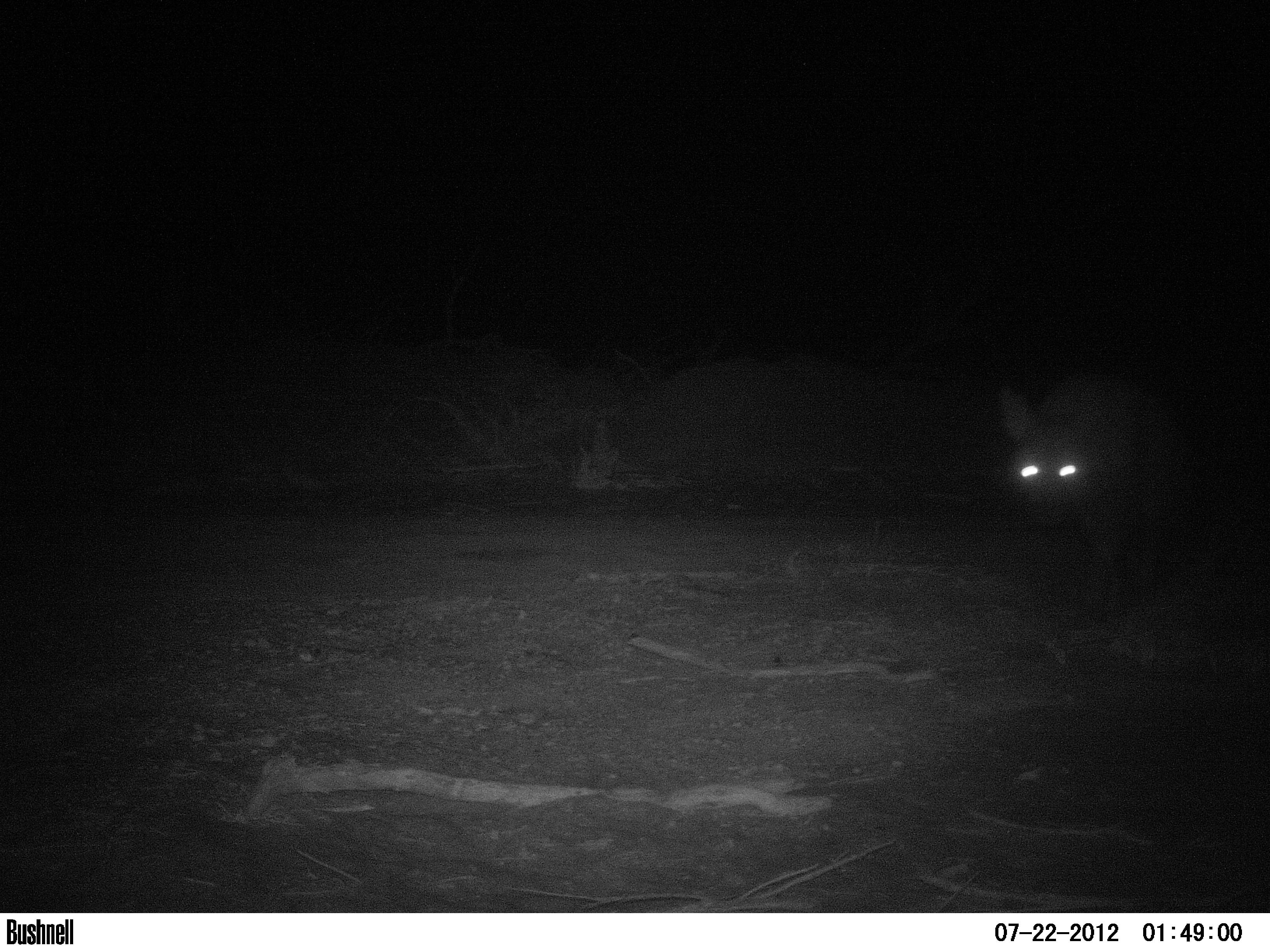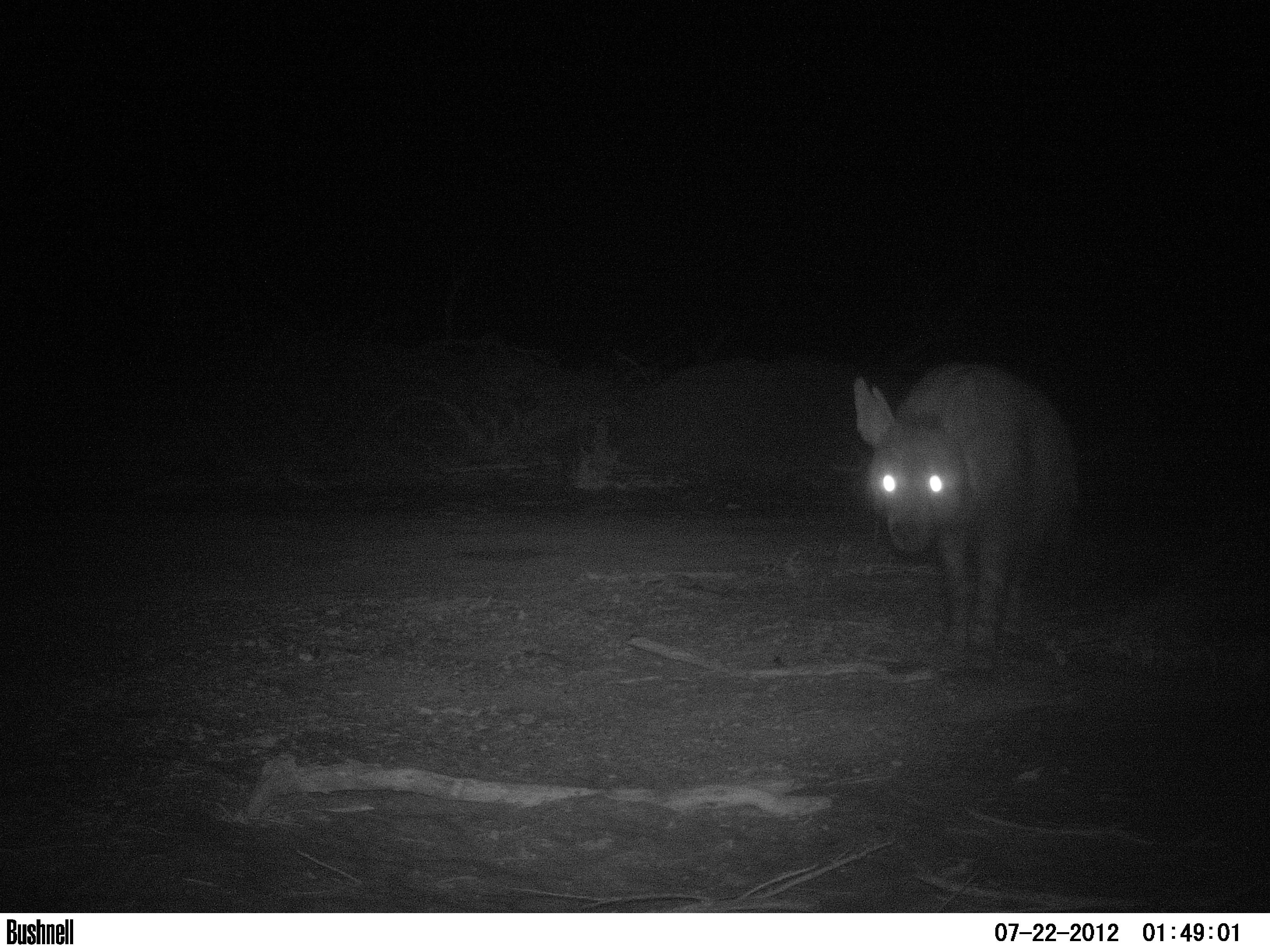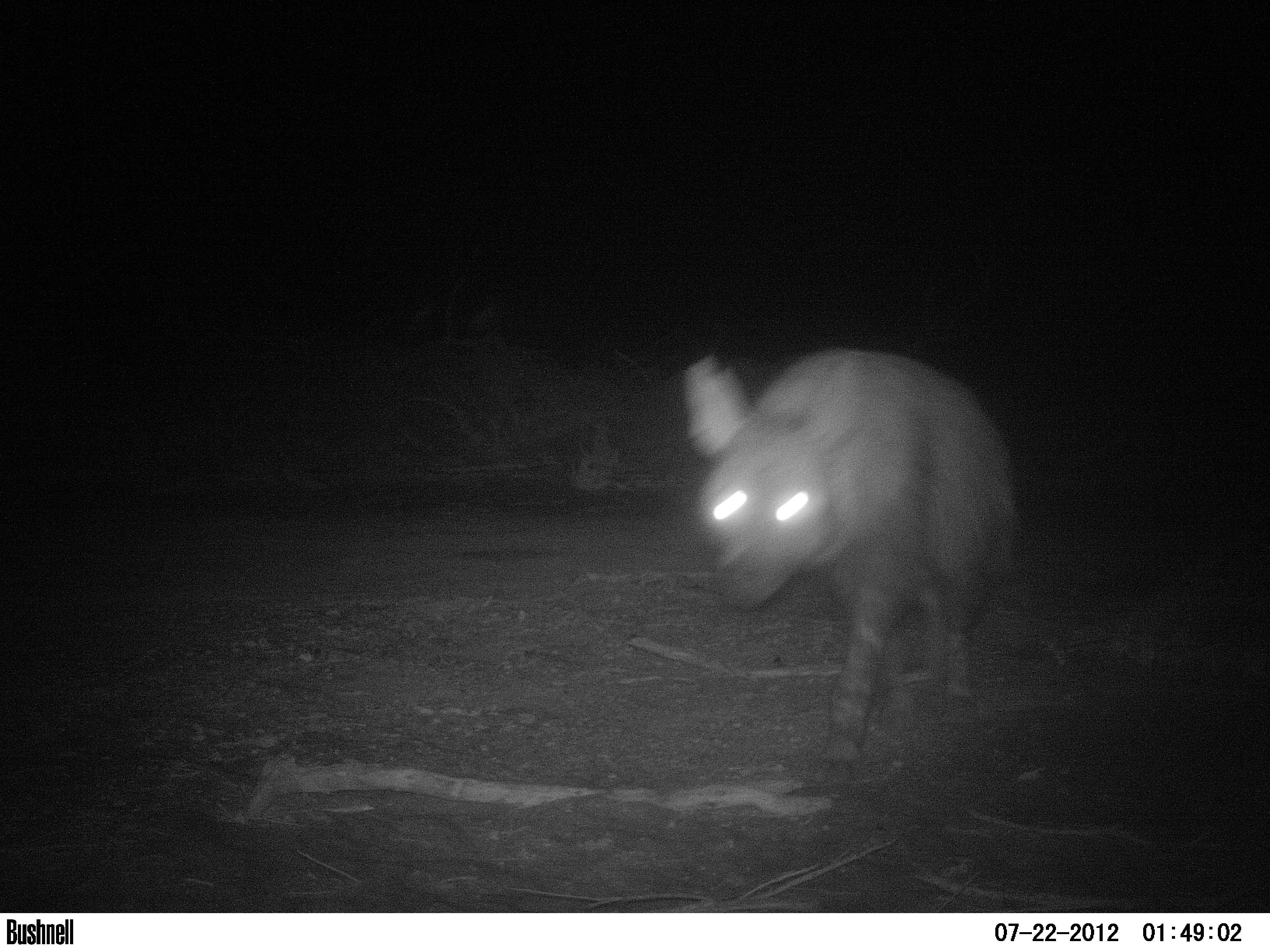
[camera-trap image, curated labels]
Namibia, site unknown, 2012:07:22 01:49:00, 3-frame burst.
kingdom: Animalia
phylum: Chordata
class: Mammalia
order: Carnivora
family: Hyaenidae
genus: Parahyaena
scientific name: Parahyaena brunnea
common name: brown hyena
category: hyaena brunnea